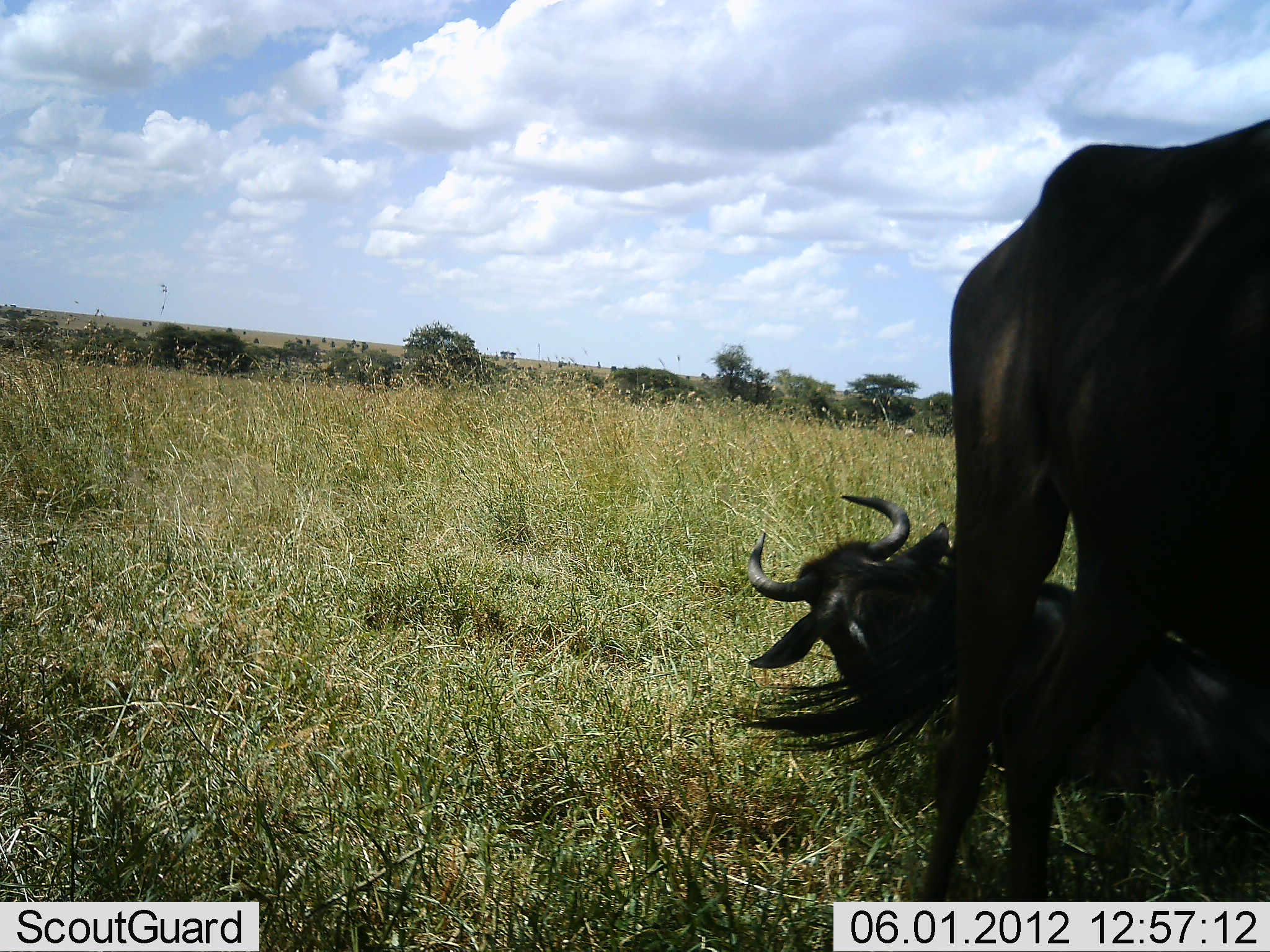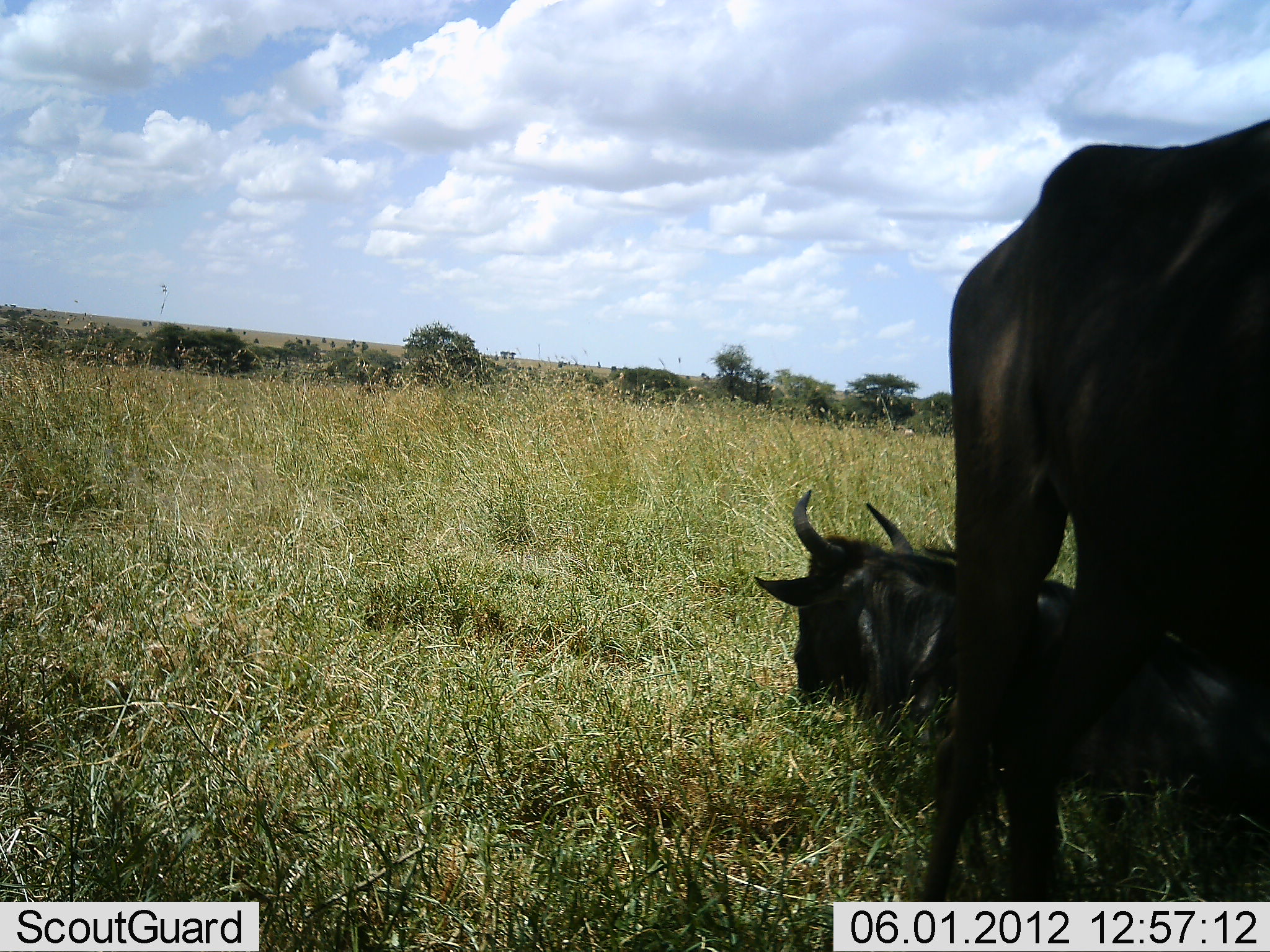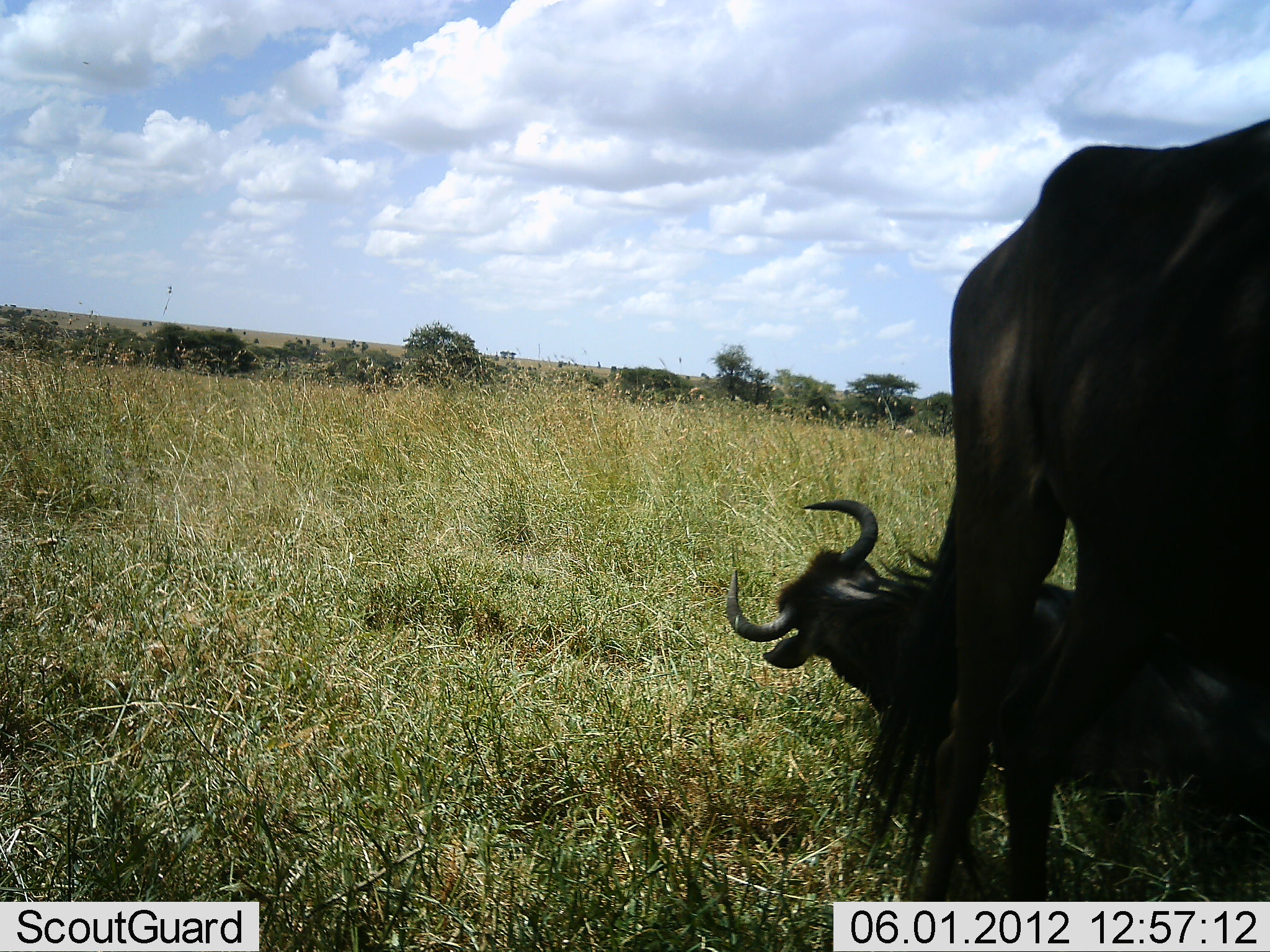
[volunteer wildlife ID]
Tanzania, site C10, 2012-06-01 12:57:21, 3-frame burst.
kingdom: Animalia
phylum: Chordata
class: Mammalia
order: Artiodactyla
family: Bovidae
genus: Connochaetes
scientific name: Connochaetes taurinus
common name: blue wildebeest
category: wildebeest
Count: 2.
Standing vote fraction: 60%.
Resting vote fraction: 100%.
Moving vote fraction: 0%.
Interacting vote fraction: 0%.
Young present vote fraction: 0%.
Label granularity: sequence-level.